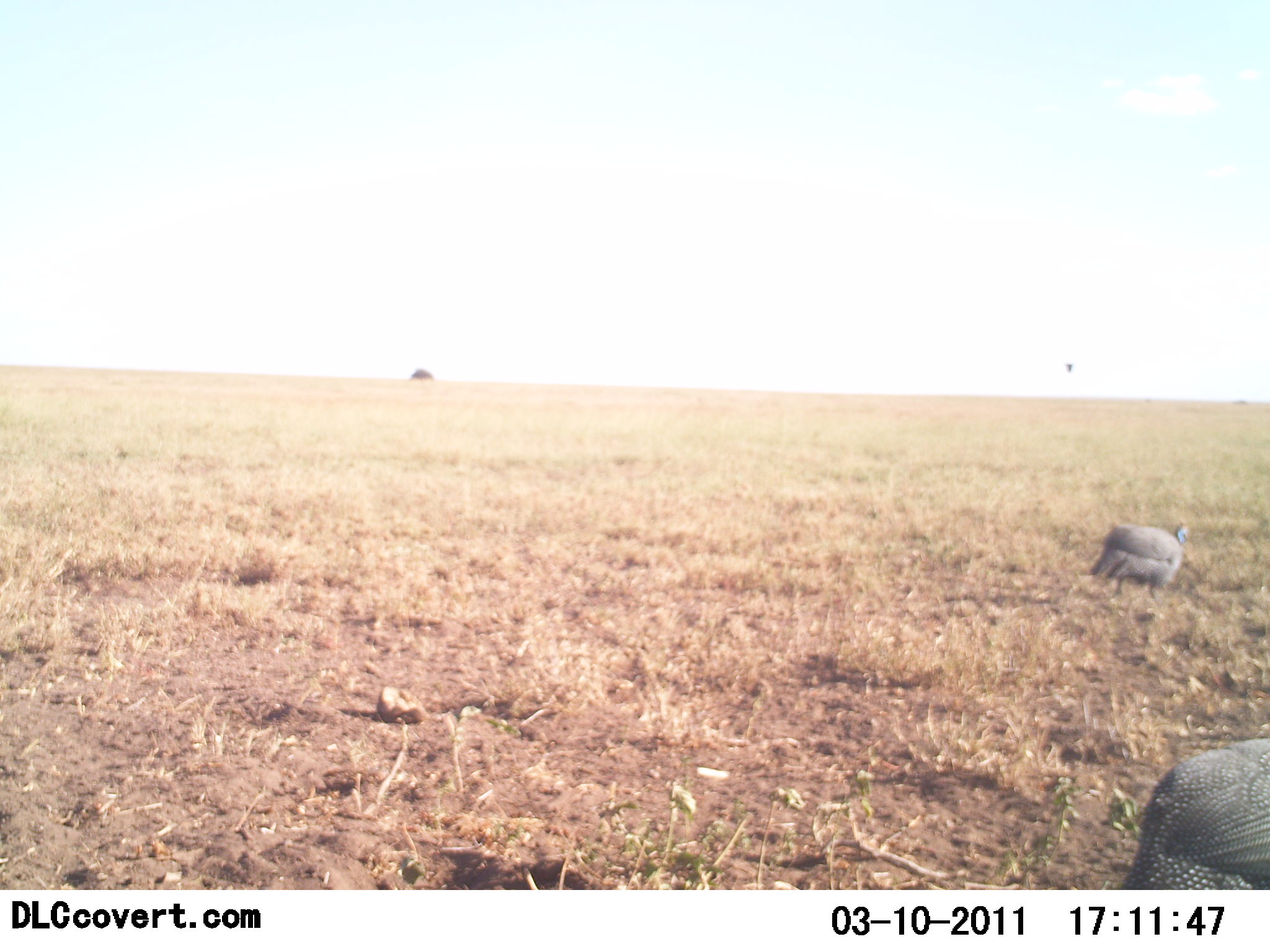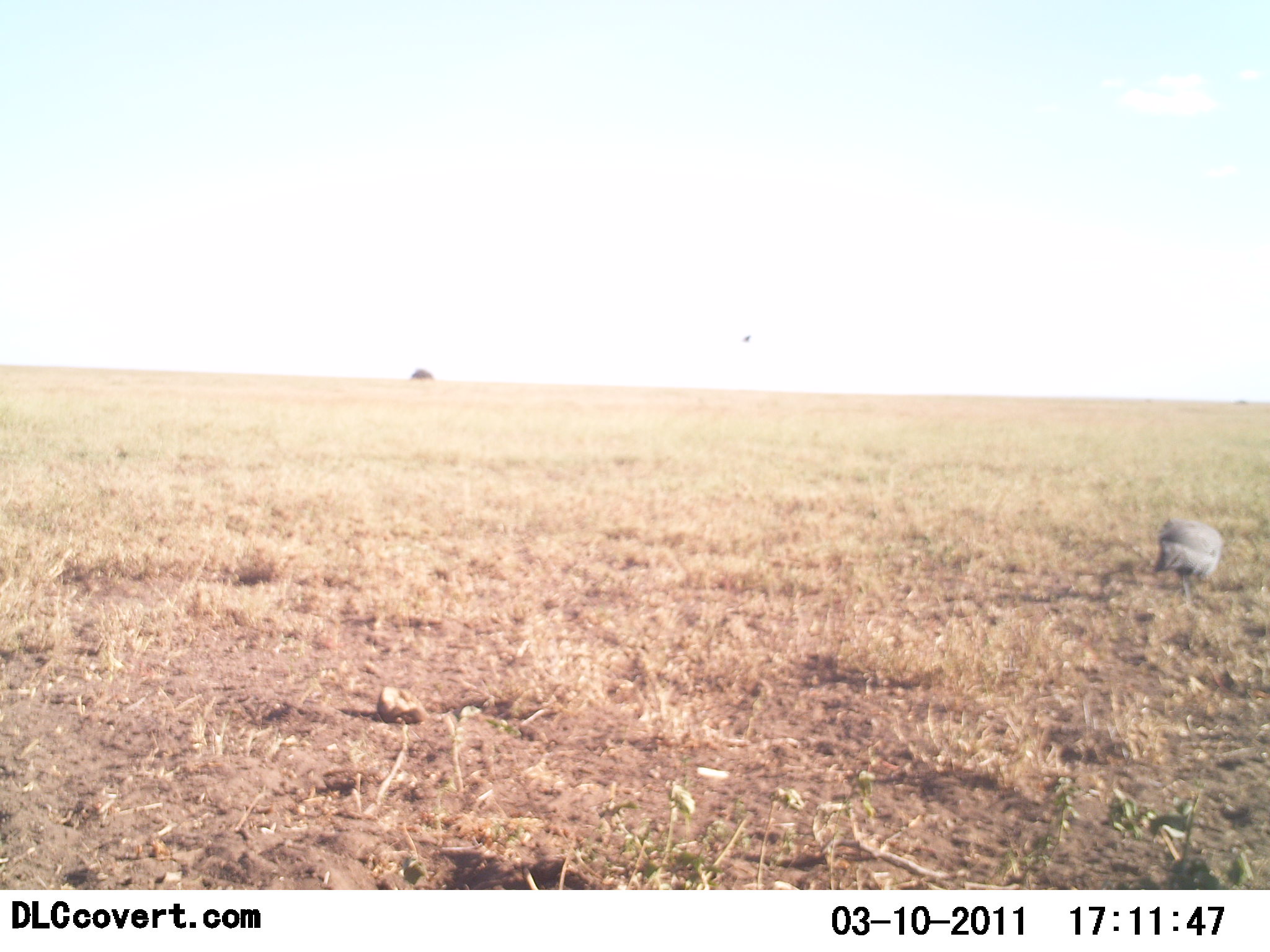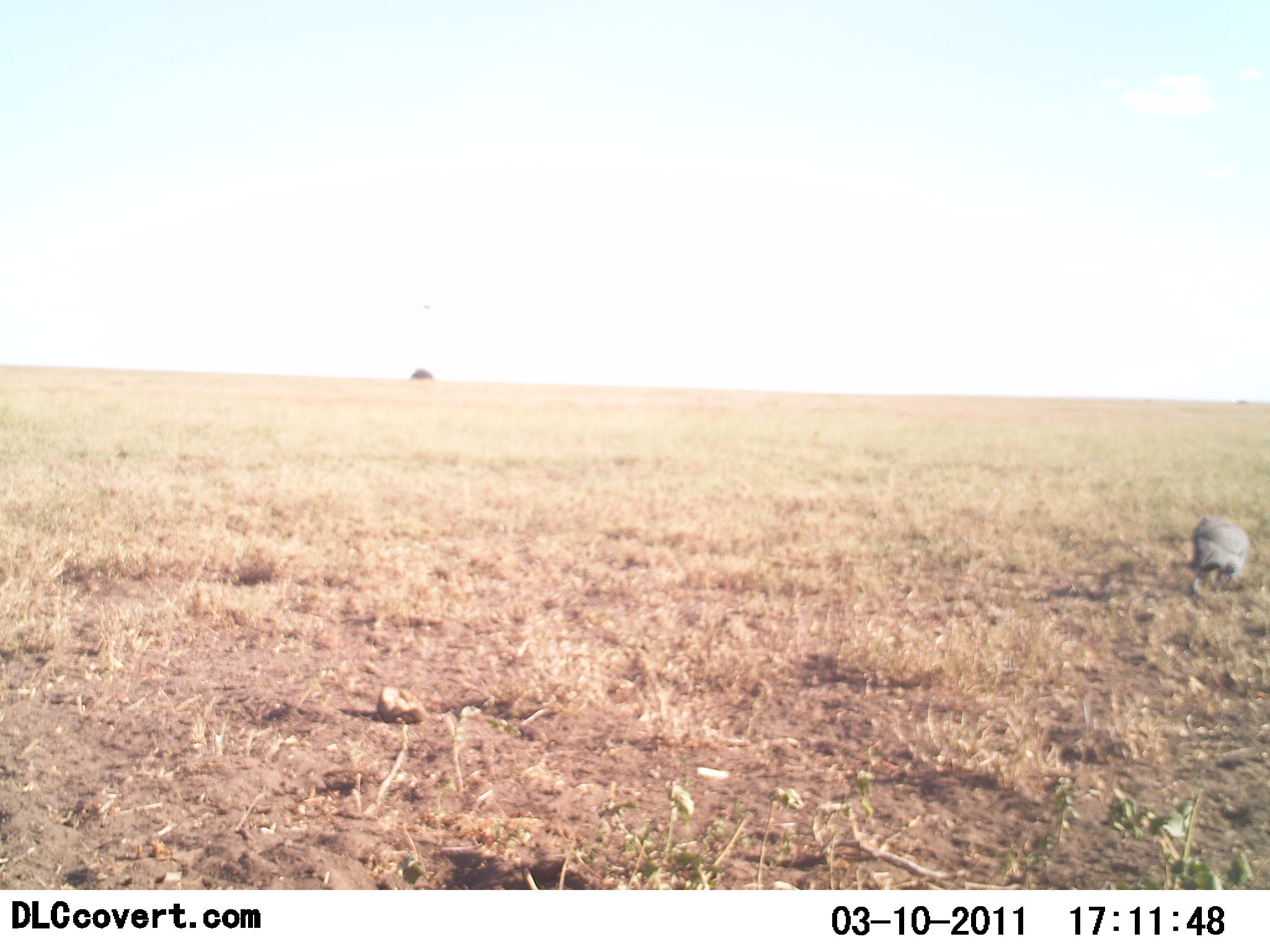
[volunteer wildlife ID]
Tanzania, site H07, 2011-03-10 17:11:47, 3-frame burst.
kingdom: Animalia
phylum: Chordata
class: Aves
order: Galliformes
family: Numididae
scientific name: Numididae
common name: guinea fowl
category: guineafowl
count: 2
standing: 25%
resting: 0%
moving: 67%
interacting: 0%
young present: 0%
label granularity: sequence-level